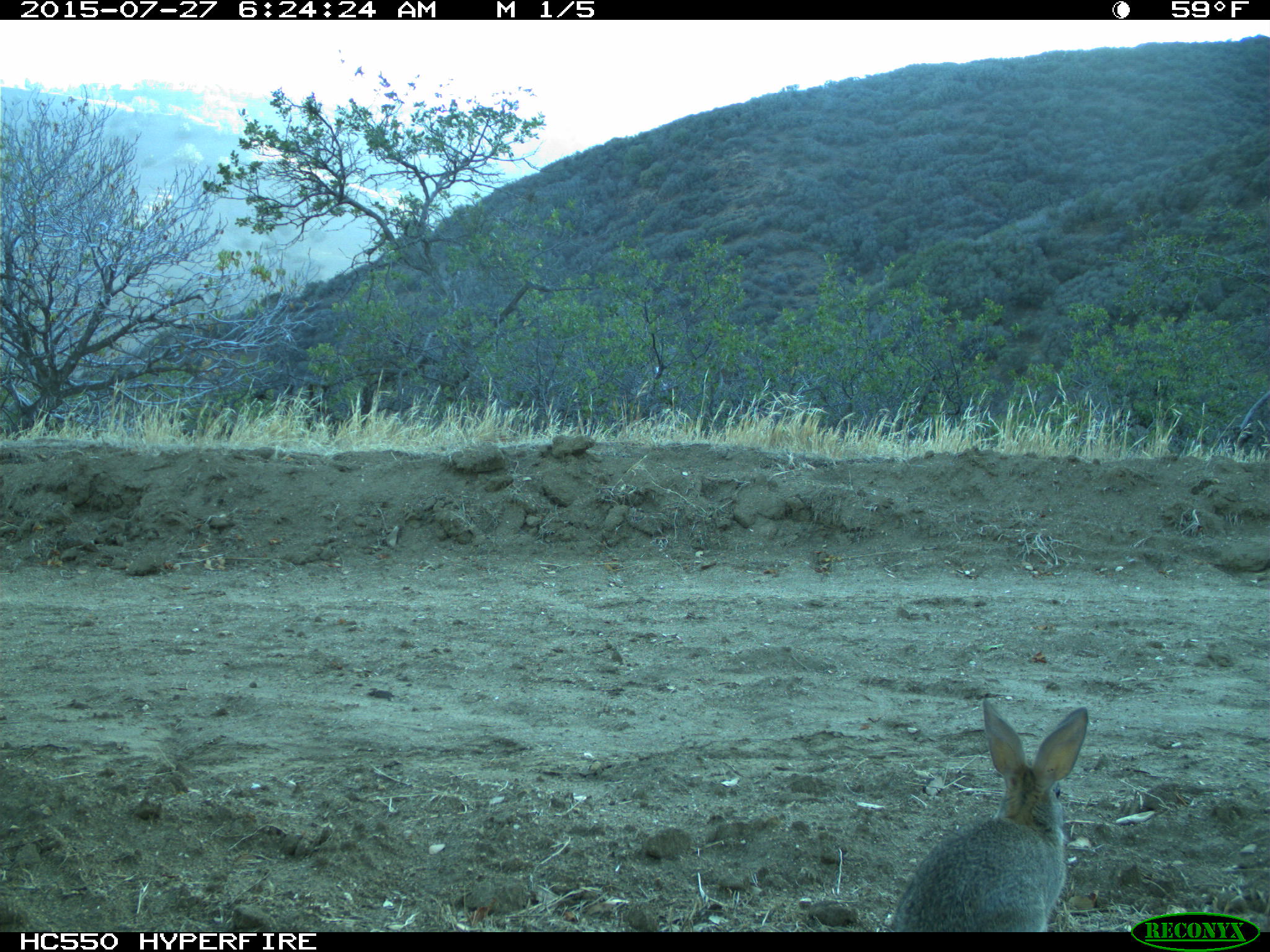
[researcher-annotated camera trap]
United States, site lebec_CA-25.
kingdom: Animalia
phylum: Chordata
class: Mammalia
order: Lagomorpha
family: Leporidae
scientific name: Leporidae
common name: rabbits and hares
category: unidentified rabbit